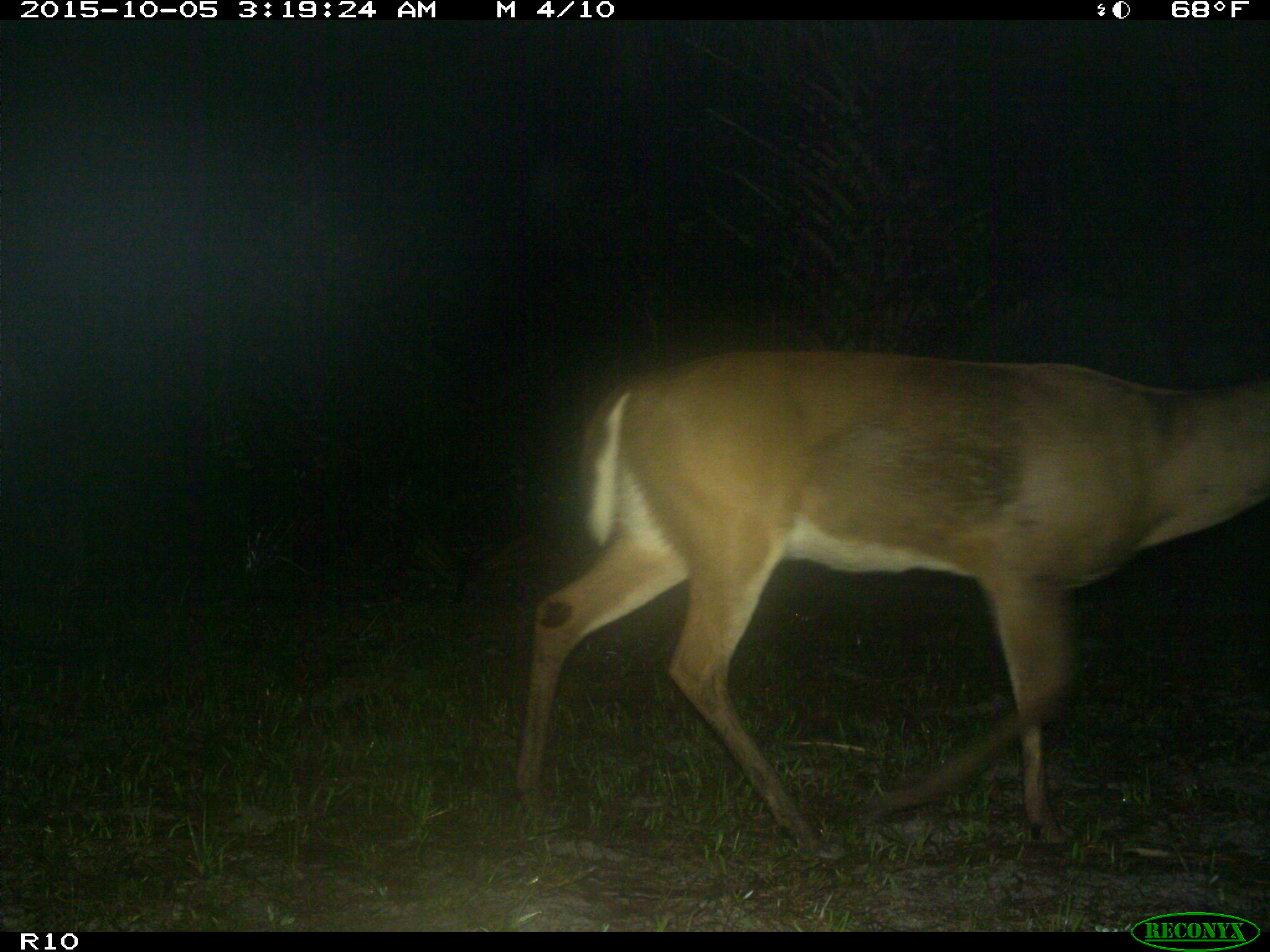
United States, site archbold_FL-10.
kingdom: Animalia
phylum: Chordata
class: Mammalia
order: Artiodactyla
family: Cervidae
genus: Odocoileus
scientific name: Odocoileus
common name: deer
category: unidentified deer